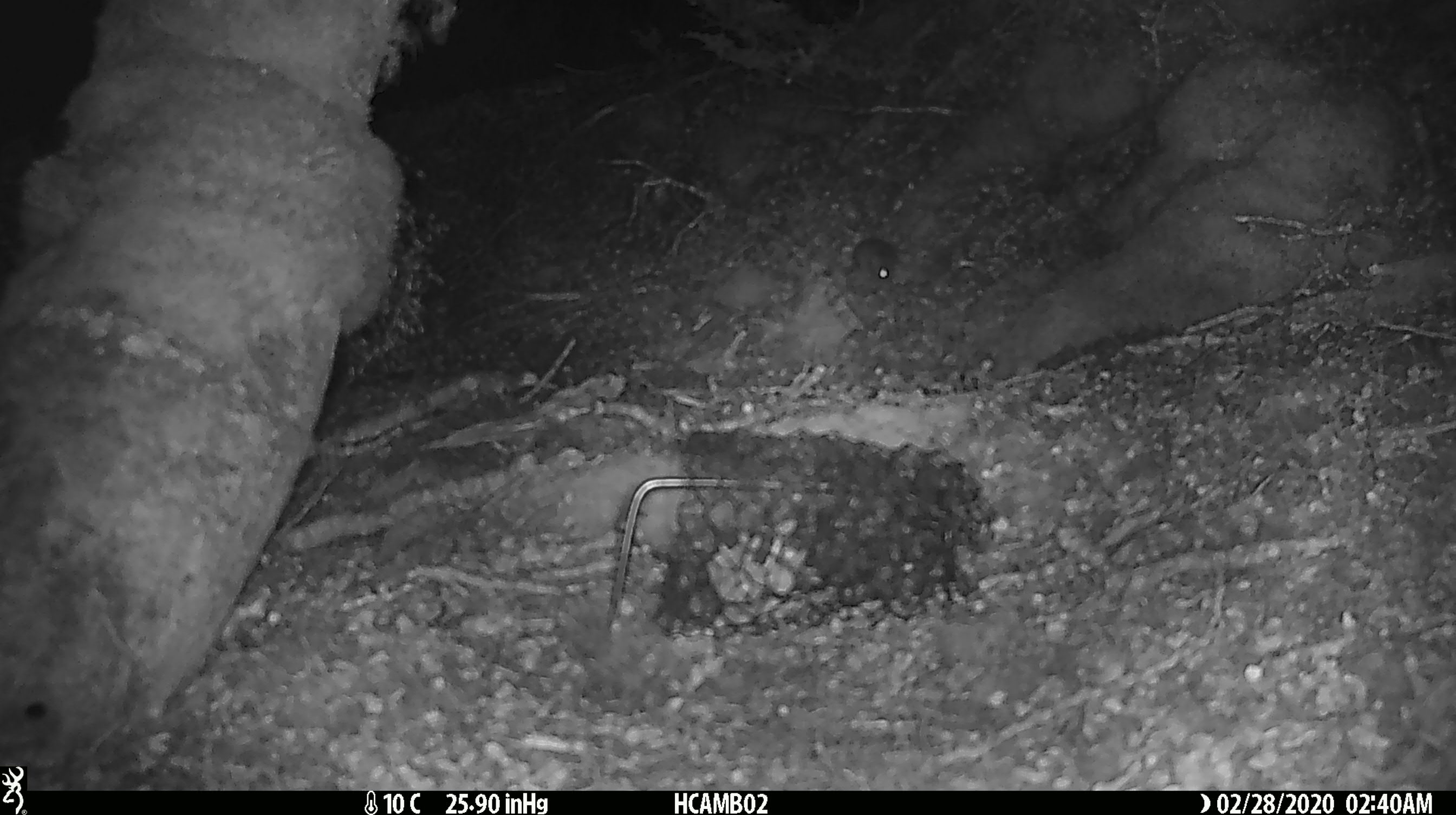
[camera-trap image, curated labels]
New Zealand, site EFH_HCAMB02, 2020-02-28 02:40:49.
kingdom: Animalia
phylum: Chordata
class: Mammalia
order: Rodentia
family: Muridae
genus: Mus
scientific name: Mus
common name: mouse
Mouse (Mus).